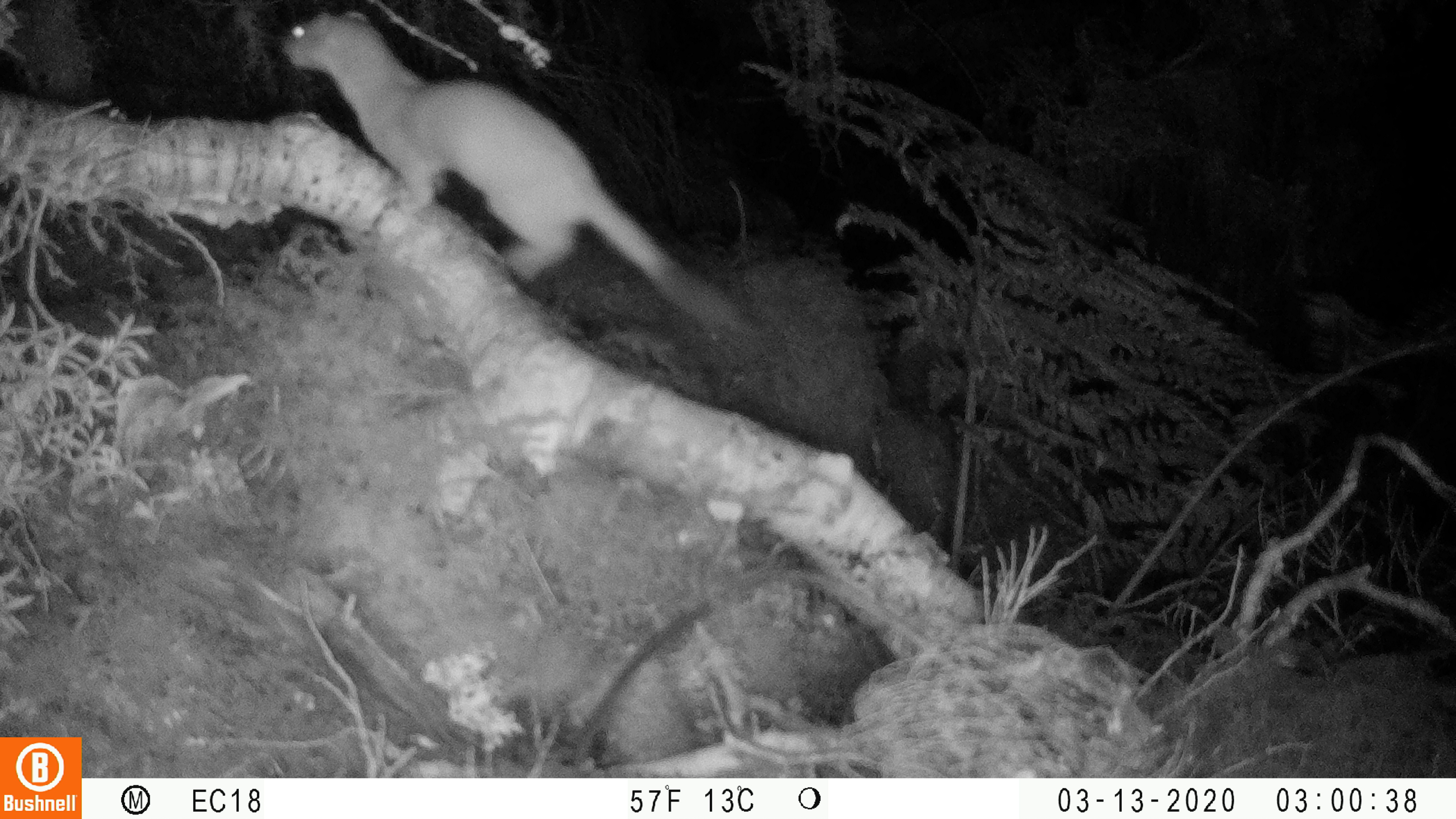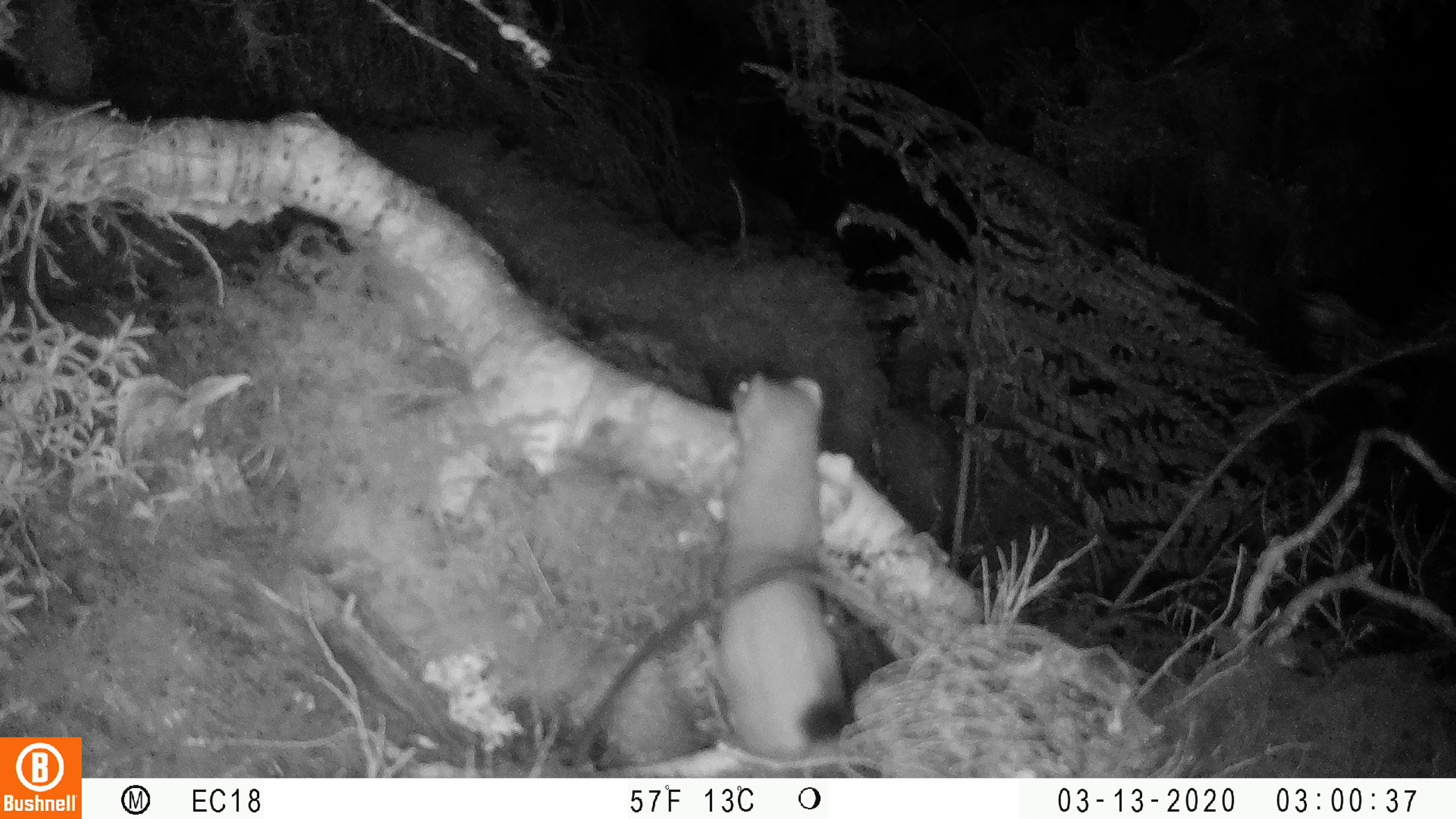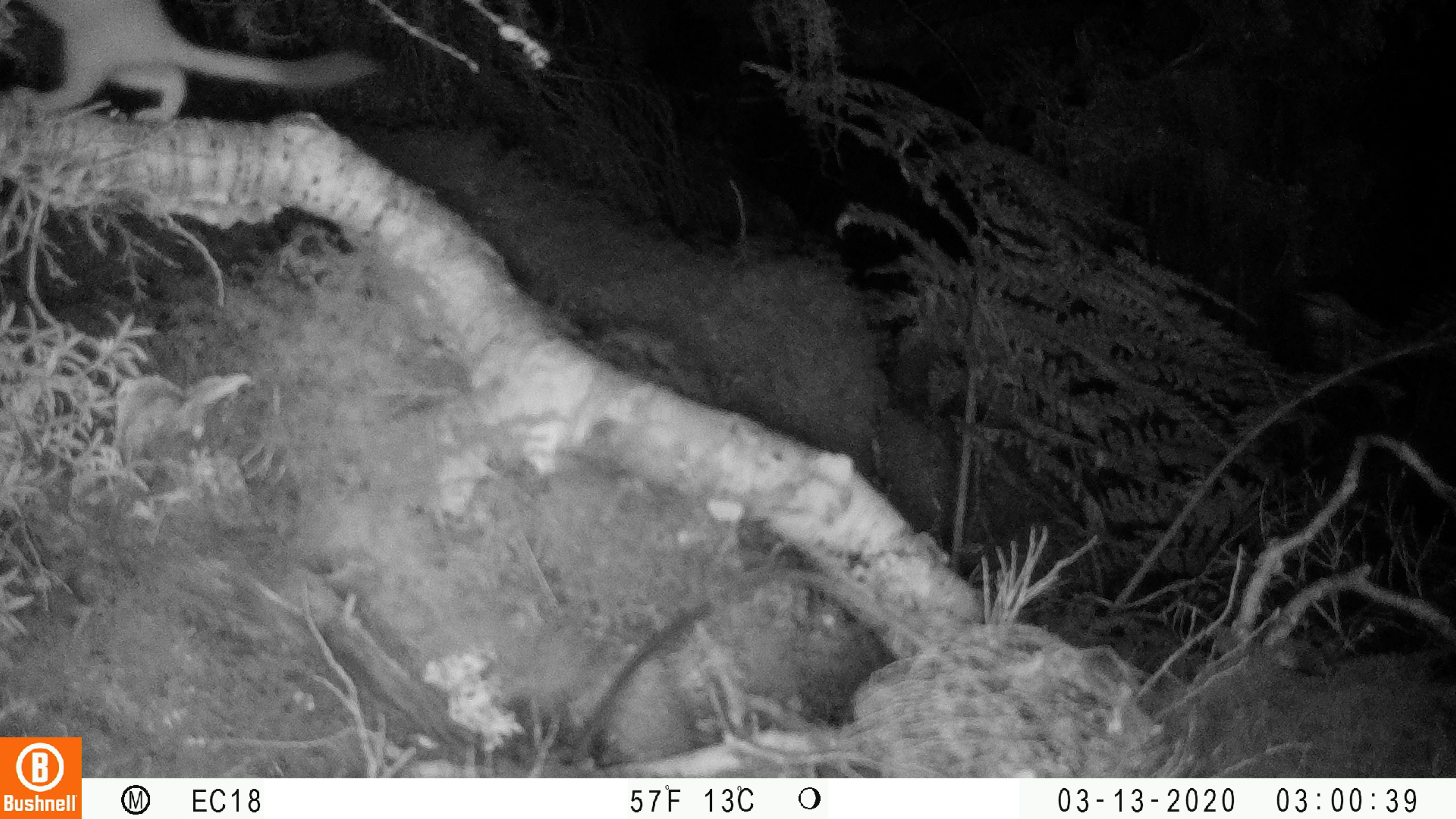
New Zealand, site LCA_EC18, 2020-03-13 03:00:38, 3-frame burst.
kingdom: Animalia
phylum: Chordata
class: Mammalia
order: Carnivora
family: Mustelidae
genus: Mustela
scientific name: Mustela erminea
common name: stoat